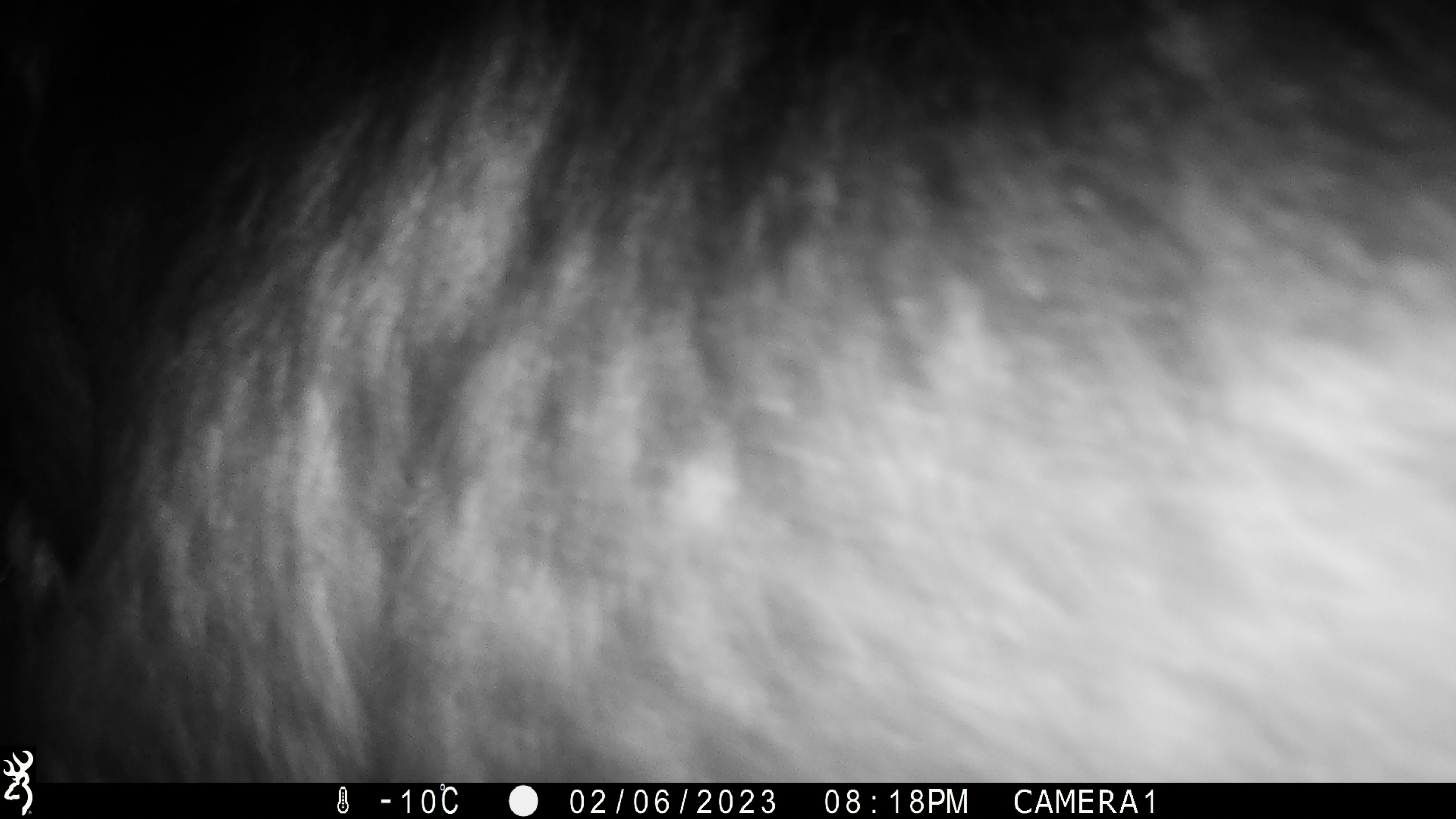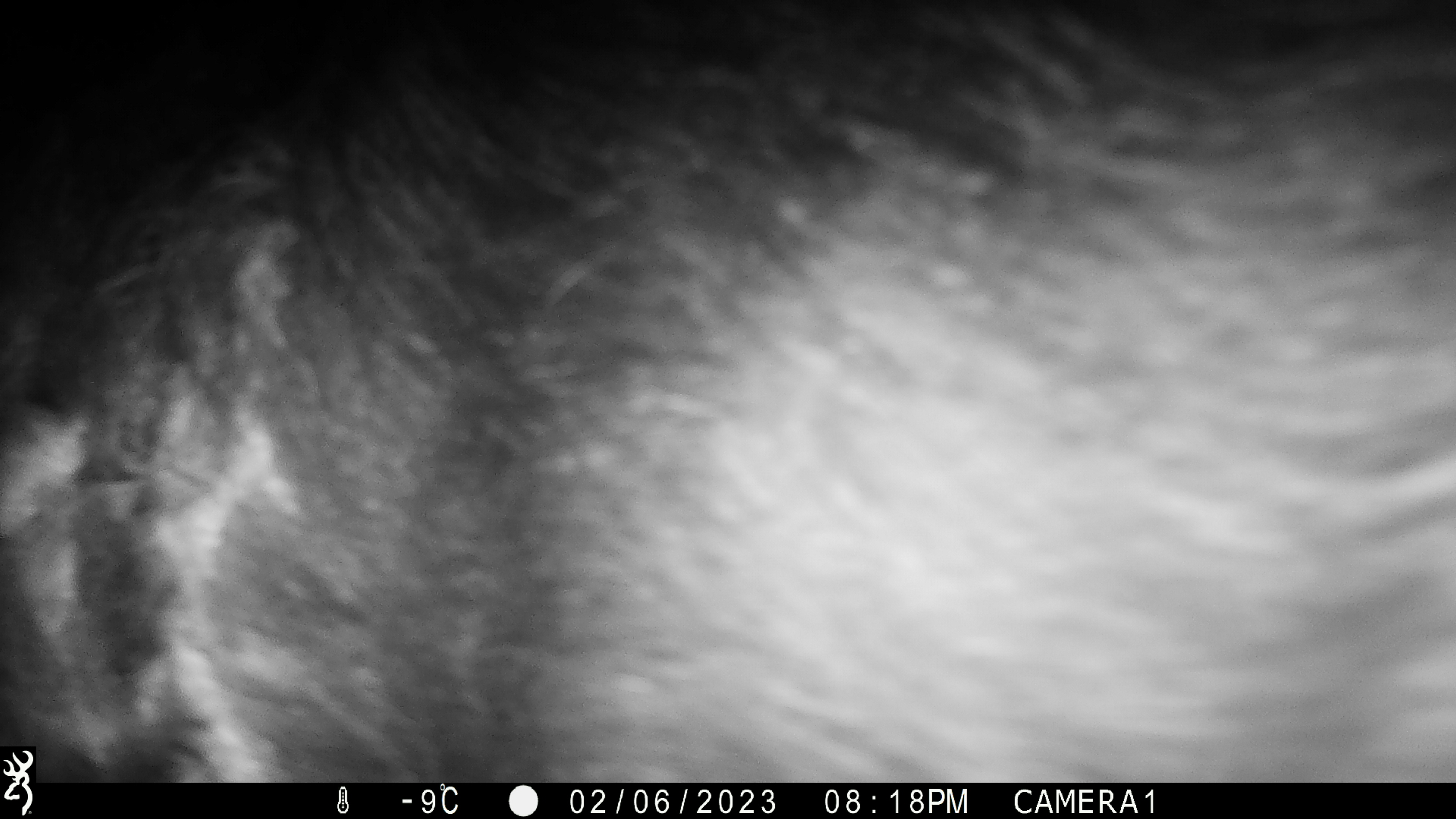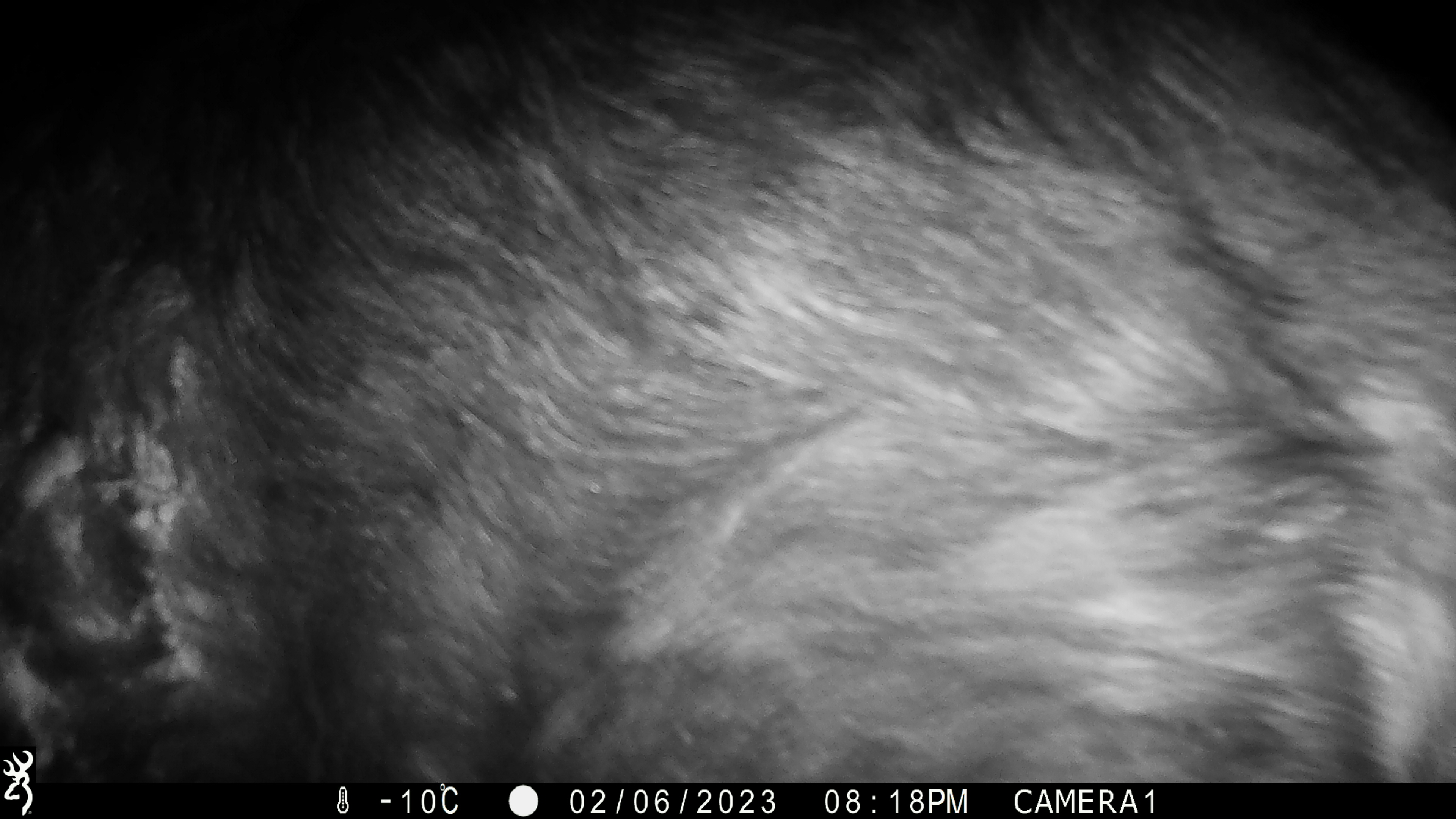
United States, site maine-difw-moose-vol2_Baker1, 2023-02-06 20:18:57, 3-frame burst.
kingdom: Animalia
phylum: Chordata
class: Mammalia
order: Artiodactyla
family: Cervidae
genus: Alces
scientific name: Alces alces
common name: moose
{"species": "moose (Alces alces)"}